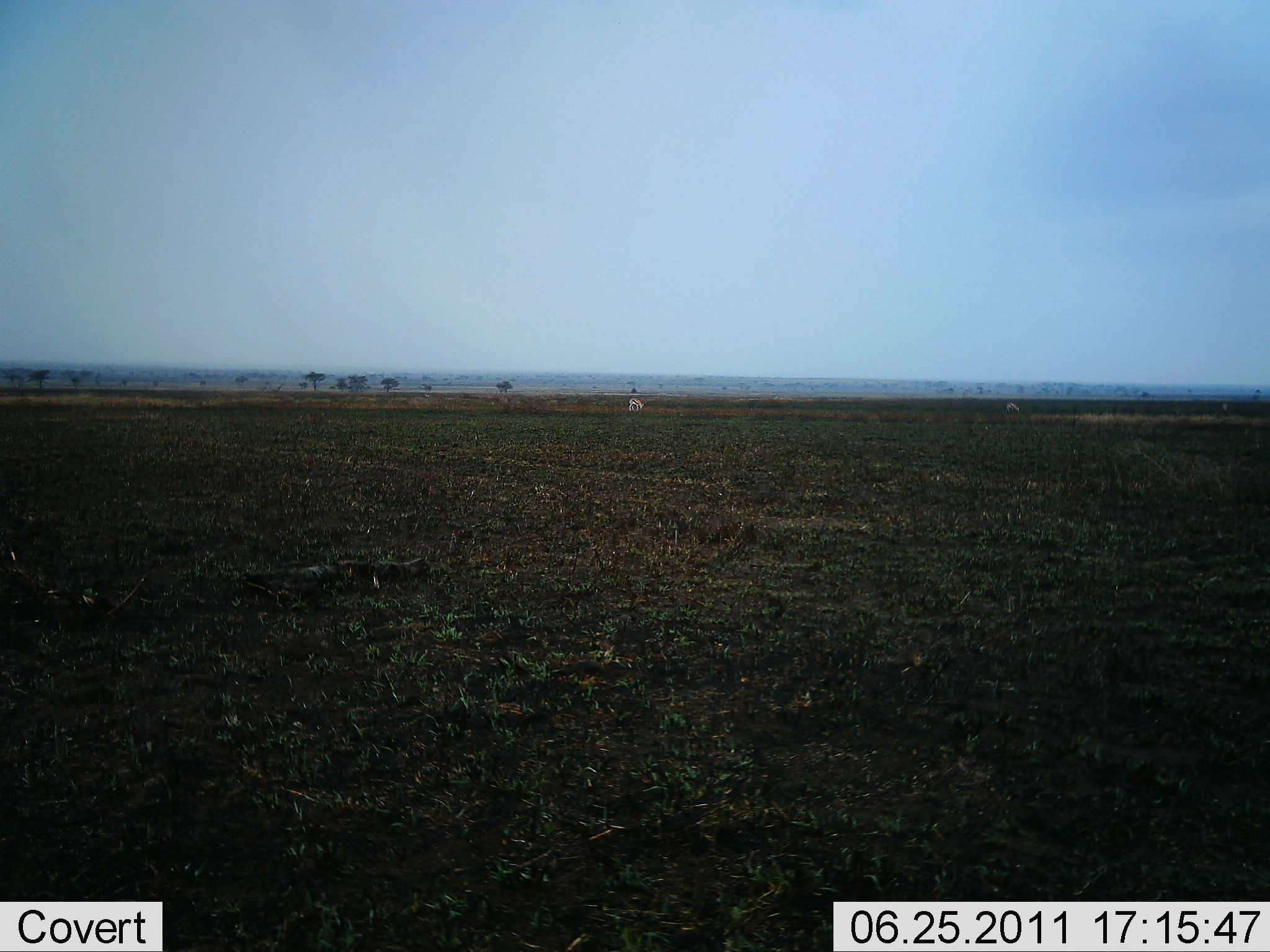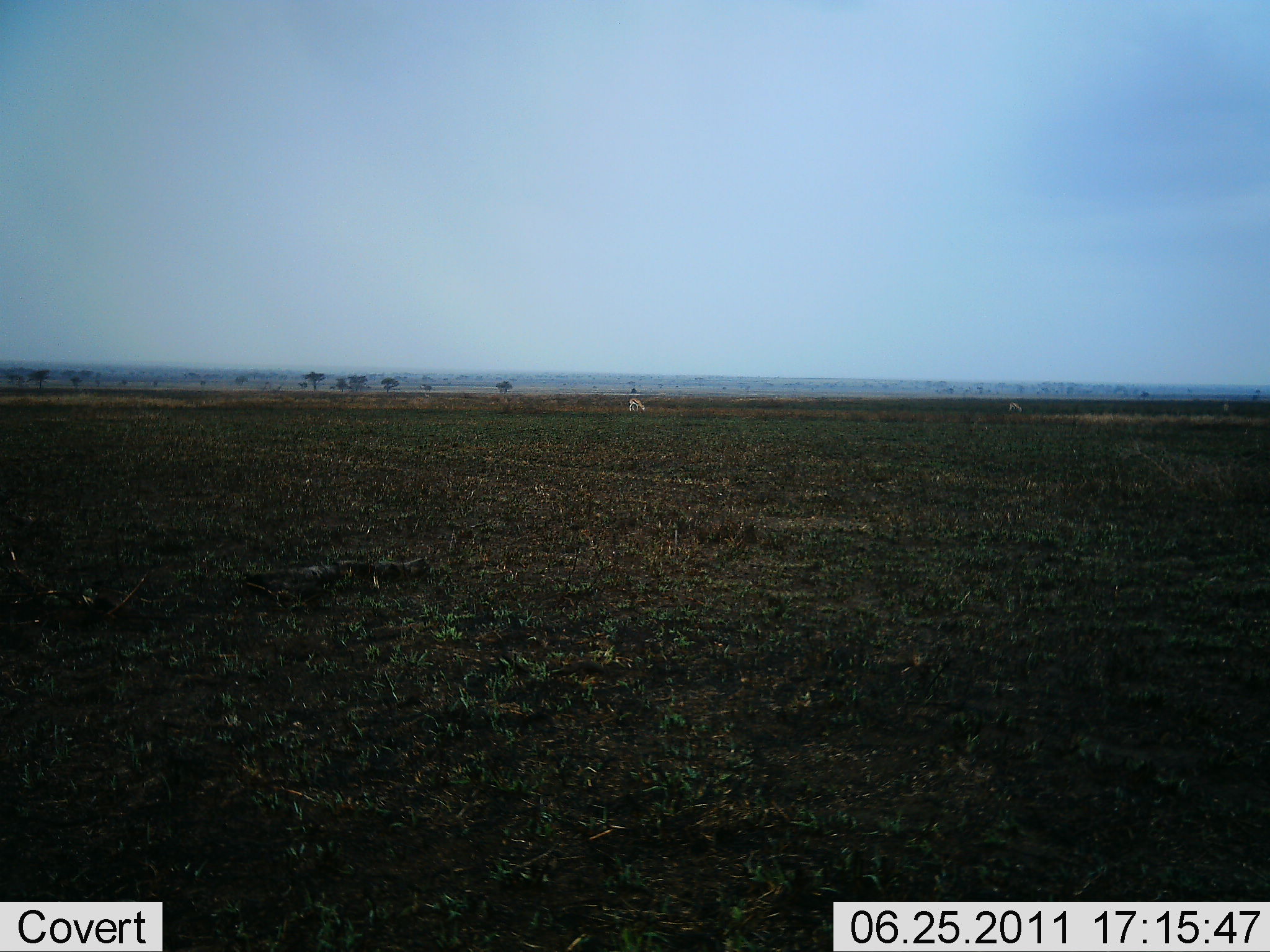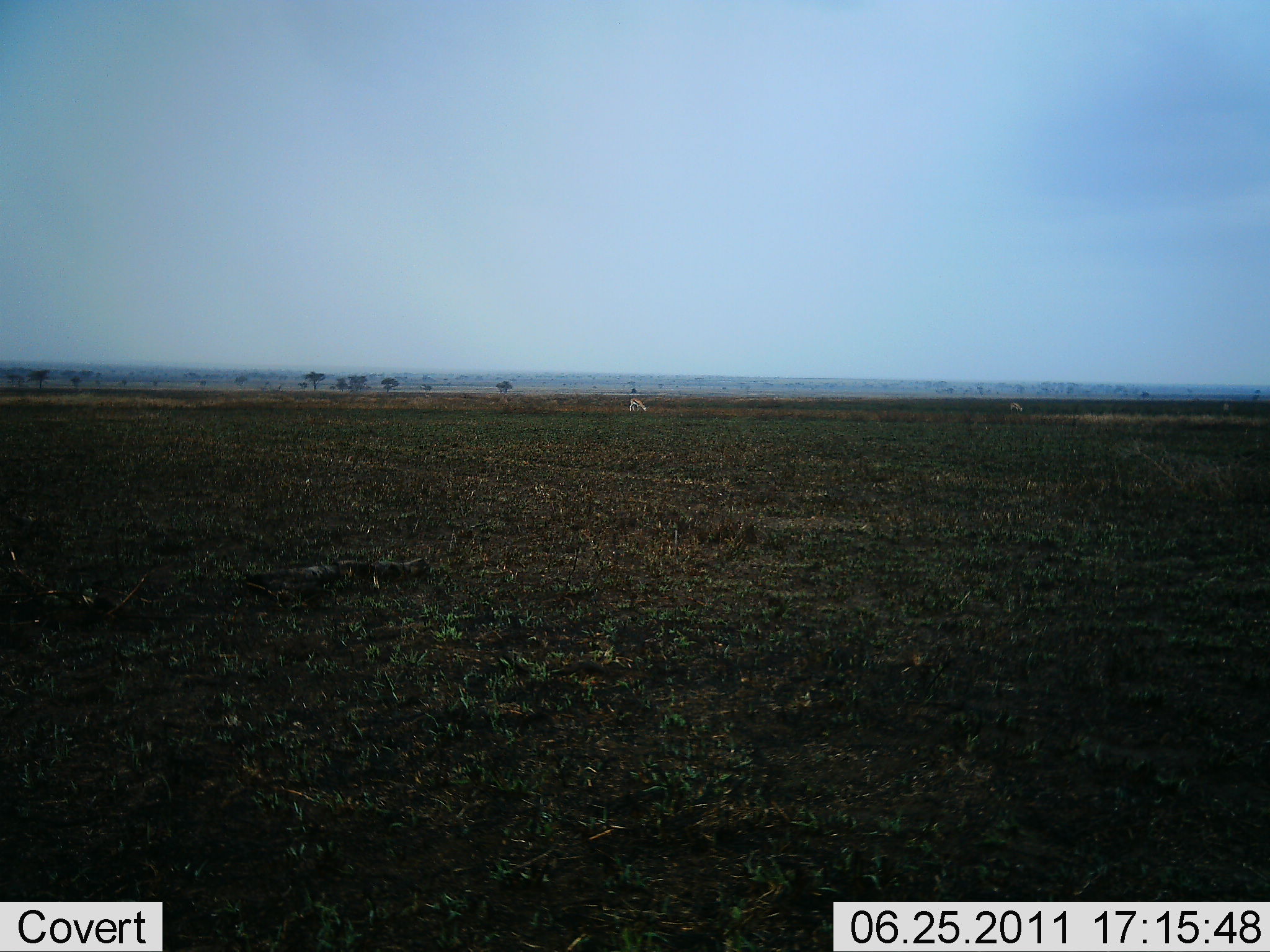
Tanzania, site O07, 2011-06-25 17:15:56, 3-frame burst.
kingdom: Animalia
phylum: Chordata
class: Mammalia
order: Artiodactyla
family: Bovidae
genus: Eudorcas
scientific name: Eudorcas thomsonii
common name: thomson's gazelle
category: gazellethomsons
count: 2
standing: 25%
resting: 0%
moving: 0%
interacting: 0%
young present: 0%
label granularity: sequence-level